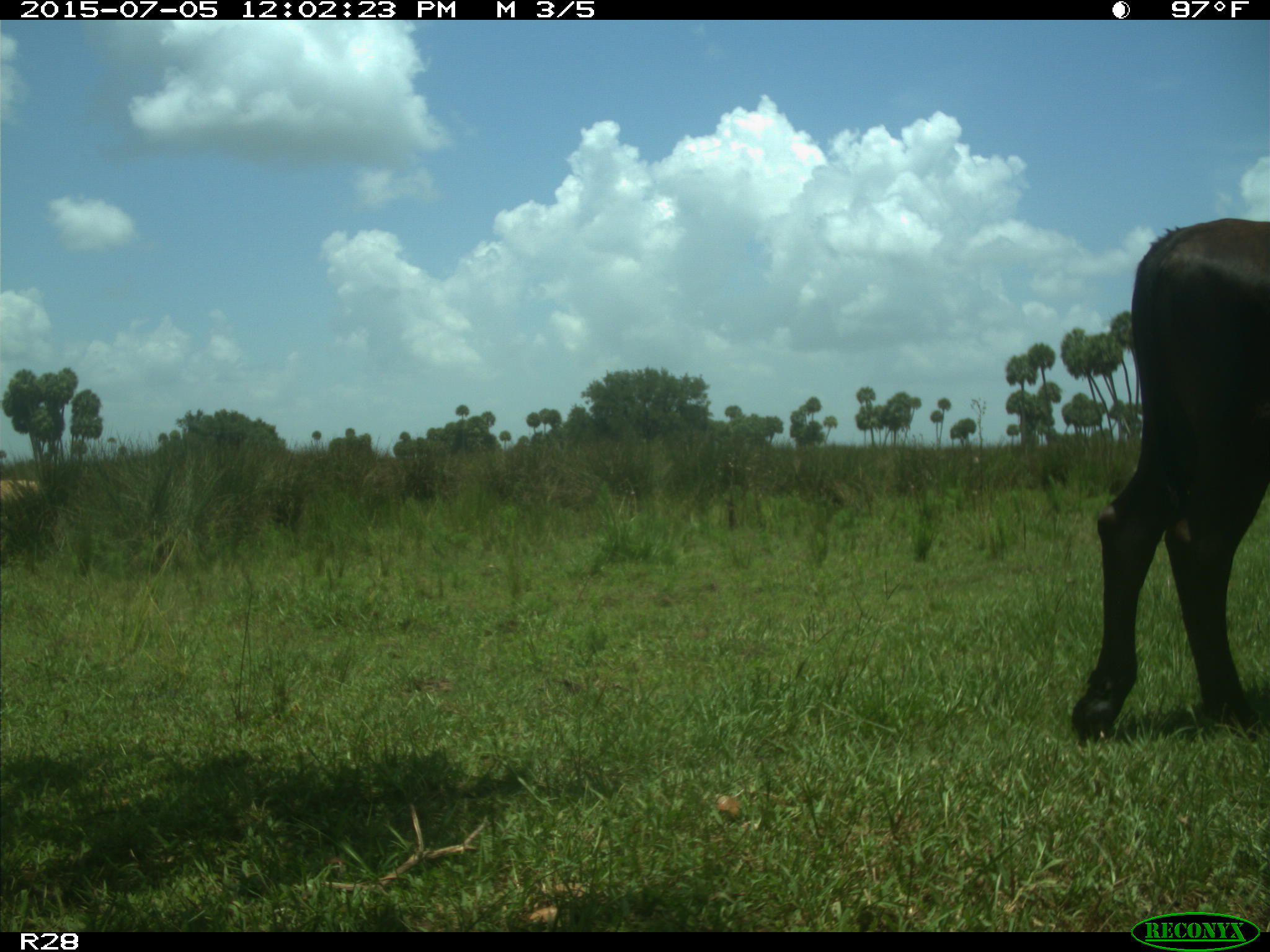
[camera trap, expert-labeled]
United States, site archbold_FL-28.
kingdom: Animalia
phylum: Chordata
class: Mammalia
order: Artiodactyla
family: Bovidae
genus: Bos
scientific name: Bos taurus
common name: domestic cow